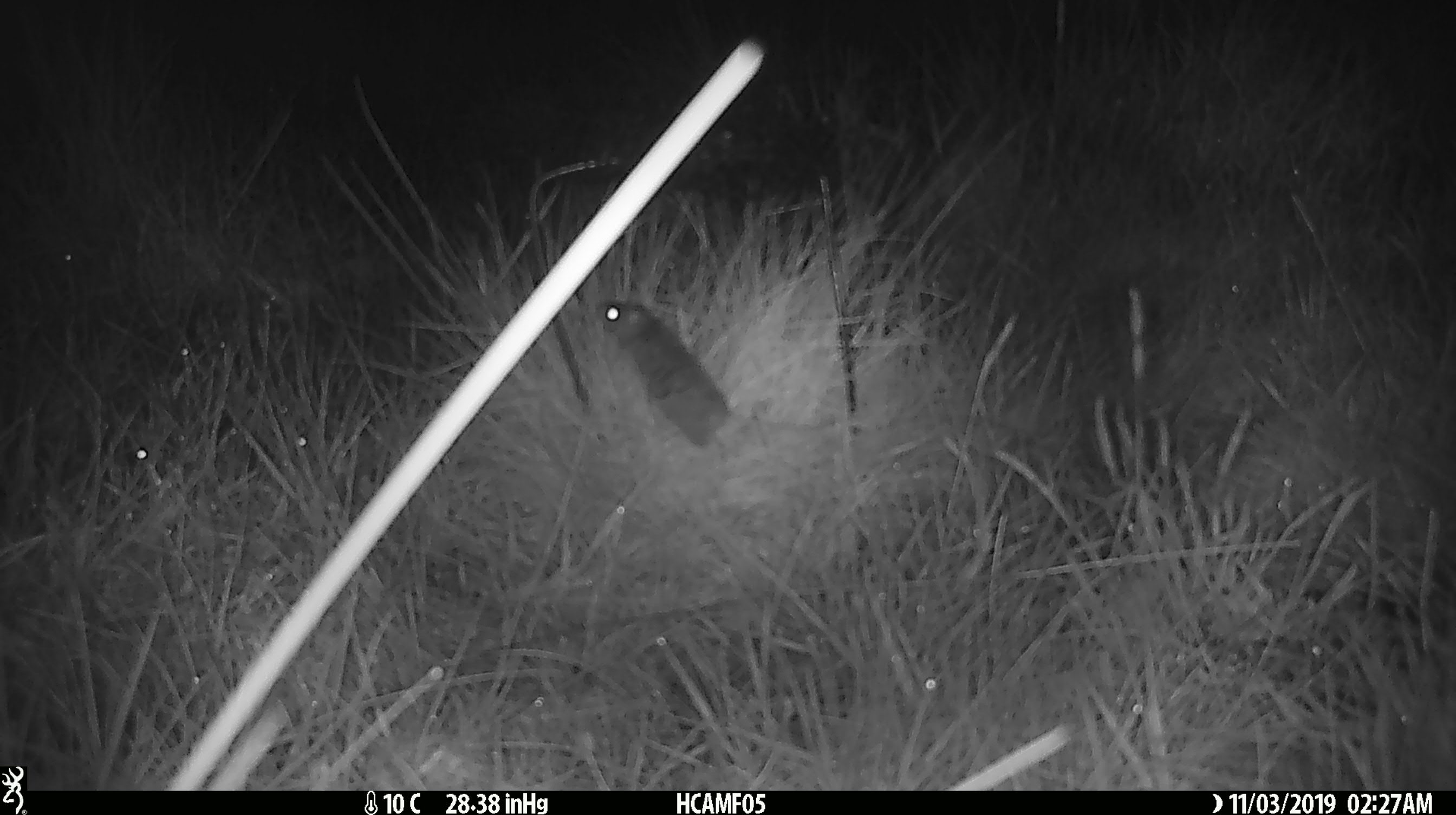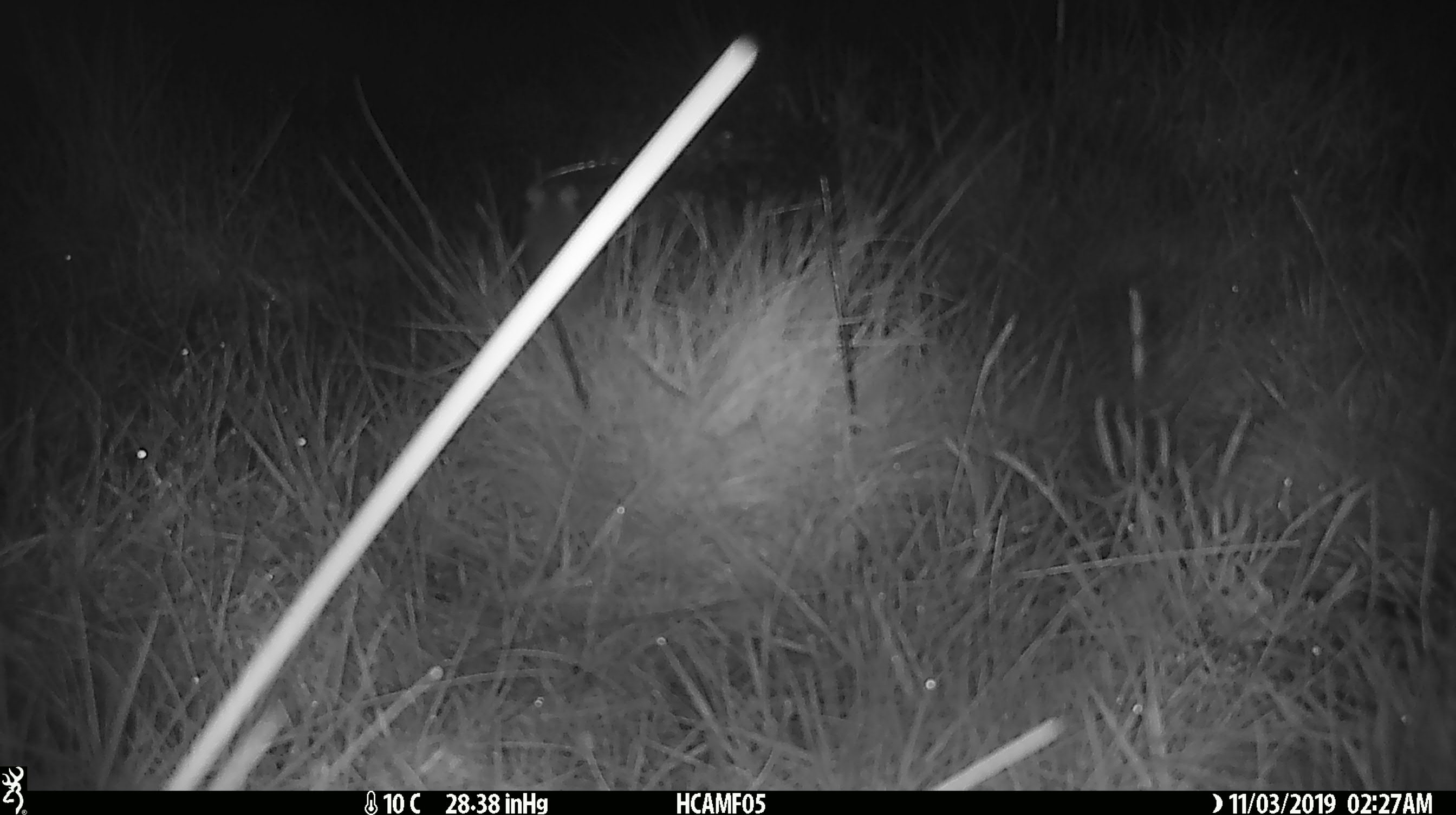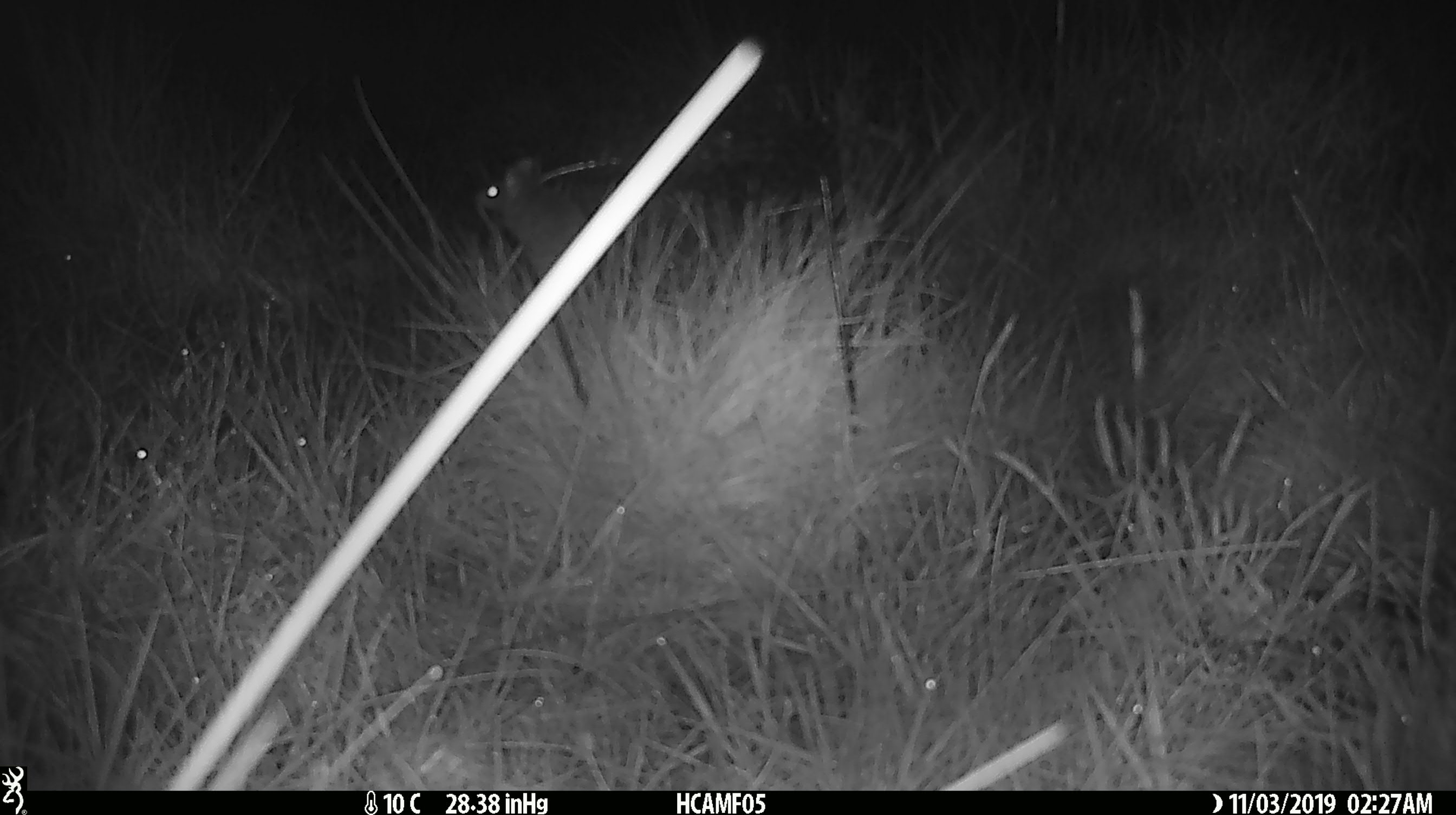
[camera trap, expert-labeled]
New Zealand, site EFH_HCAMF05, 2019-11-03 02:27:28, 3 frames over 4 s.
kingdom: Animalia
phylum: Chordata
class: Mammalia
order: Rodentia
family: Muridae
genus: Mus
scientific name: Mus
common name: mouse